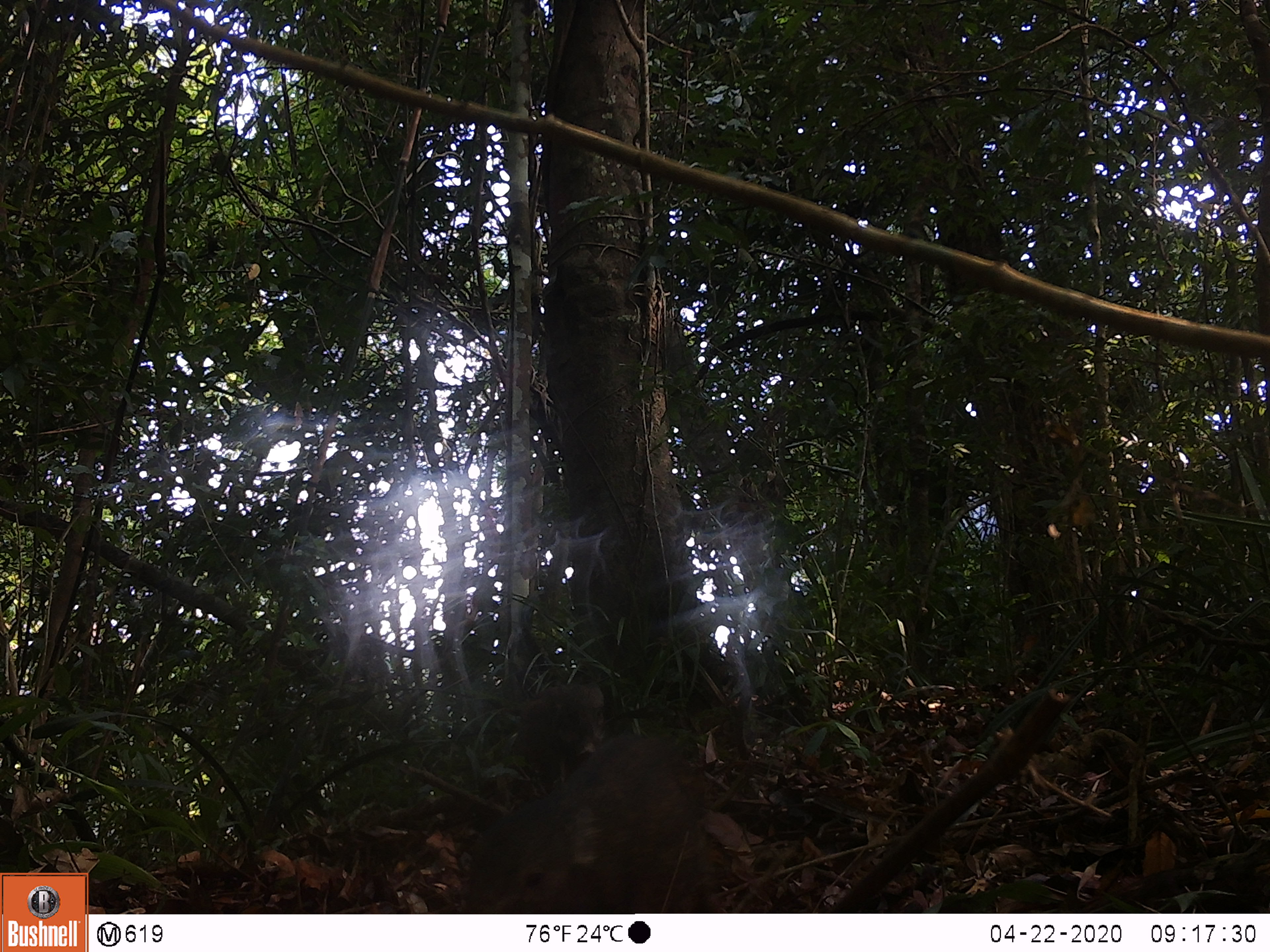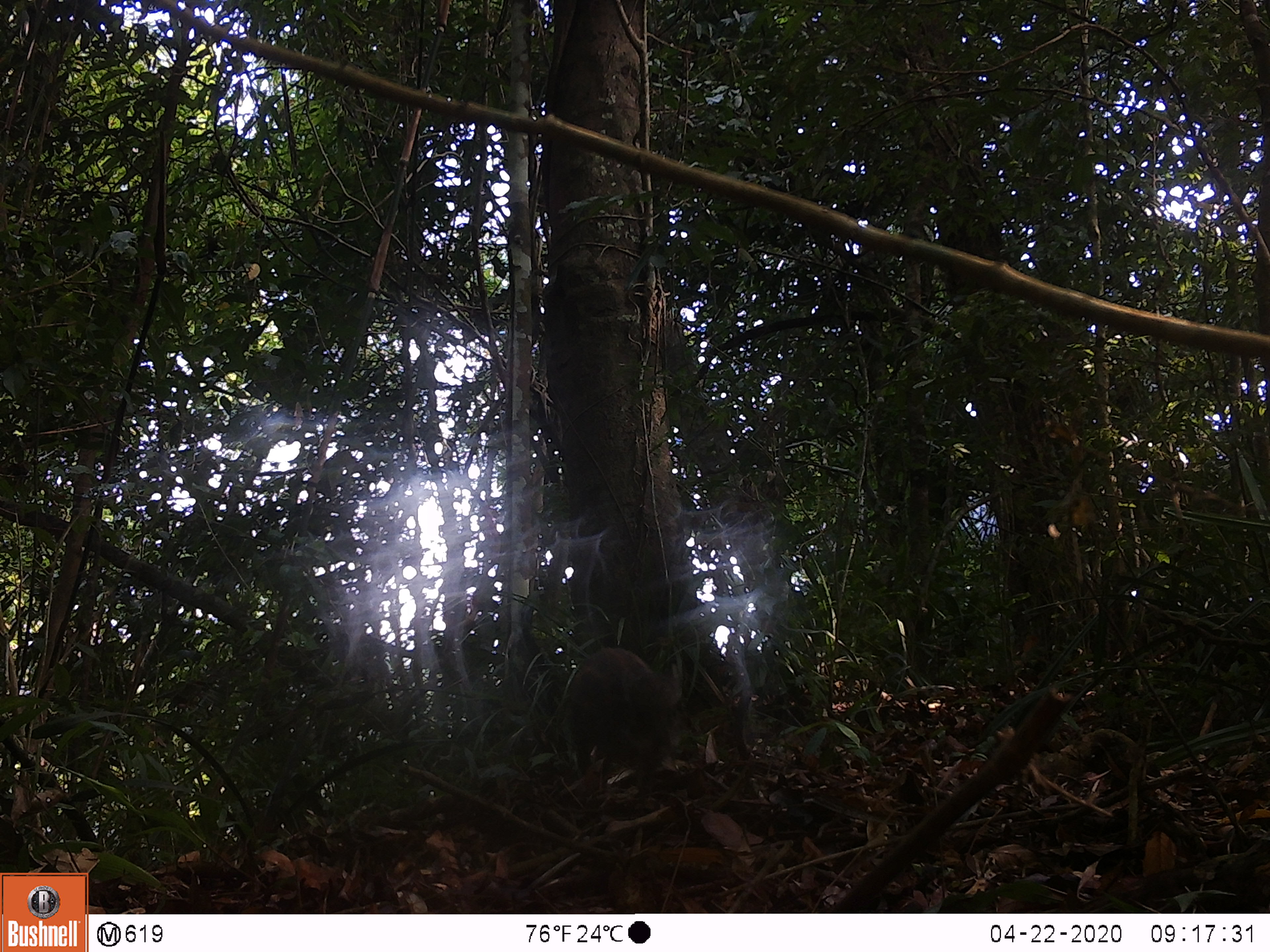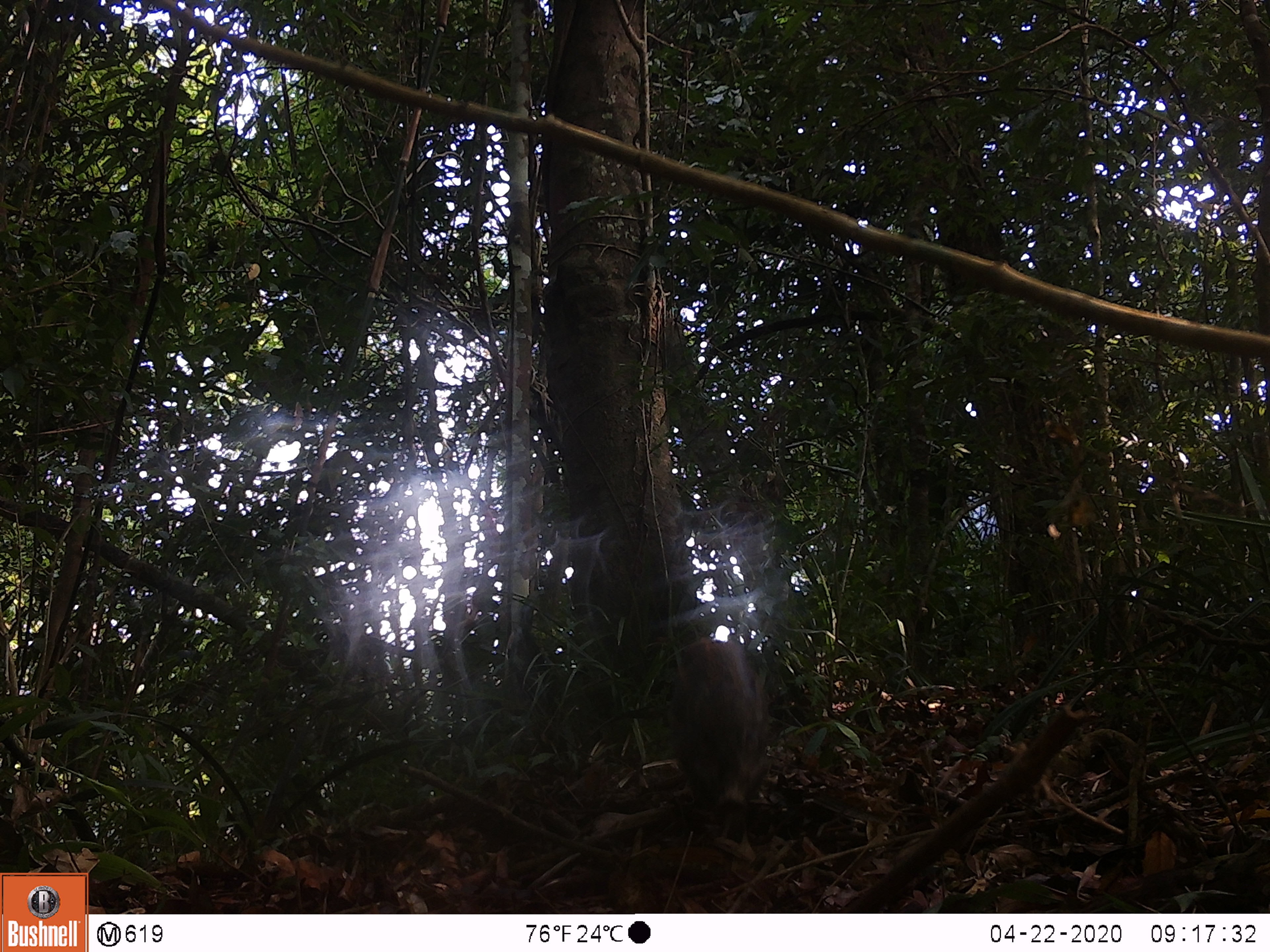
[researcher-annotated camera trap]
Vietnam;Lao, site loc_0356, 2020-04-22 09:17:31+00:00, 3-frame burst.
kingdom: Animalia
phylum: Chordata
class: Mammalia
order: Artiodactyla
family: Suidae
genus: Sus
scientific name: Sus scrofa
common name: eurasian wild pig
Eurasian wild pig (Sus scrofa). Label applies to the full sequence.